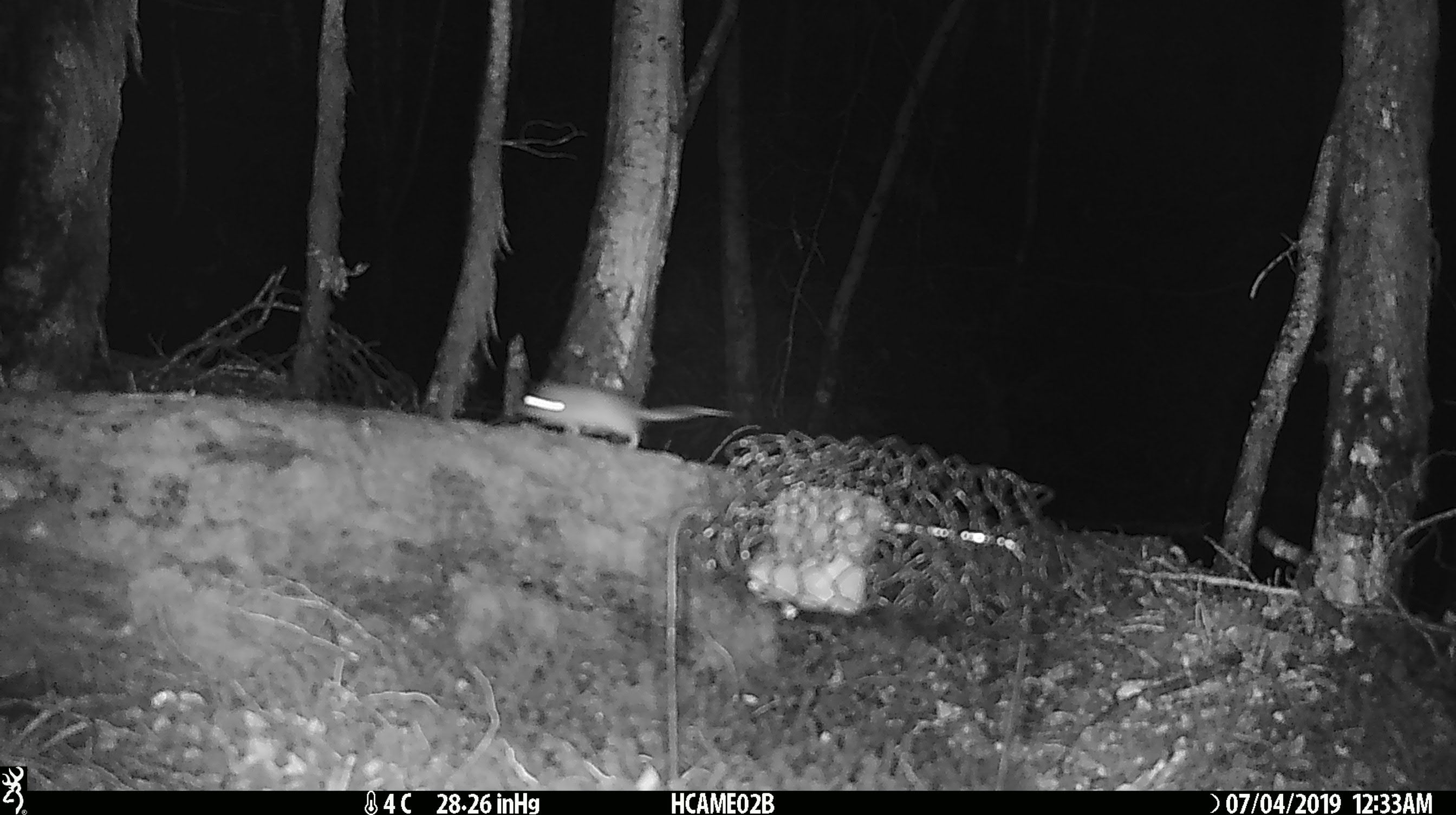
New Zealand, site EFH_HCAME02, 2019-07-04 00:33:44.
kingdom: Animalia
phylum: Chordata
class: Mammalia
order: Rodentia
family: Muridae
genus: Mus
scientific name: Mus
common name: mouse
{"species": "mouse (Mus)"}